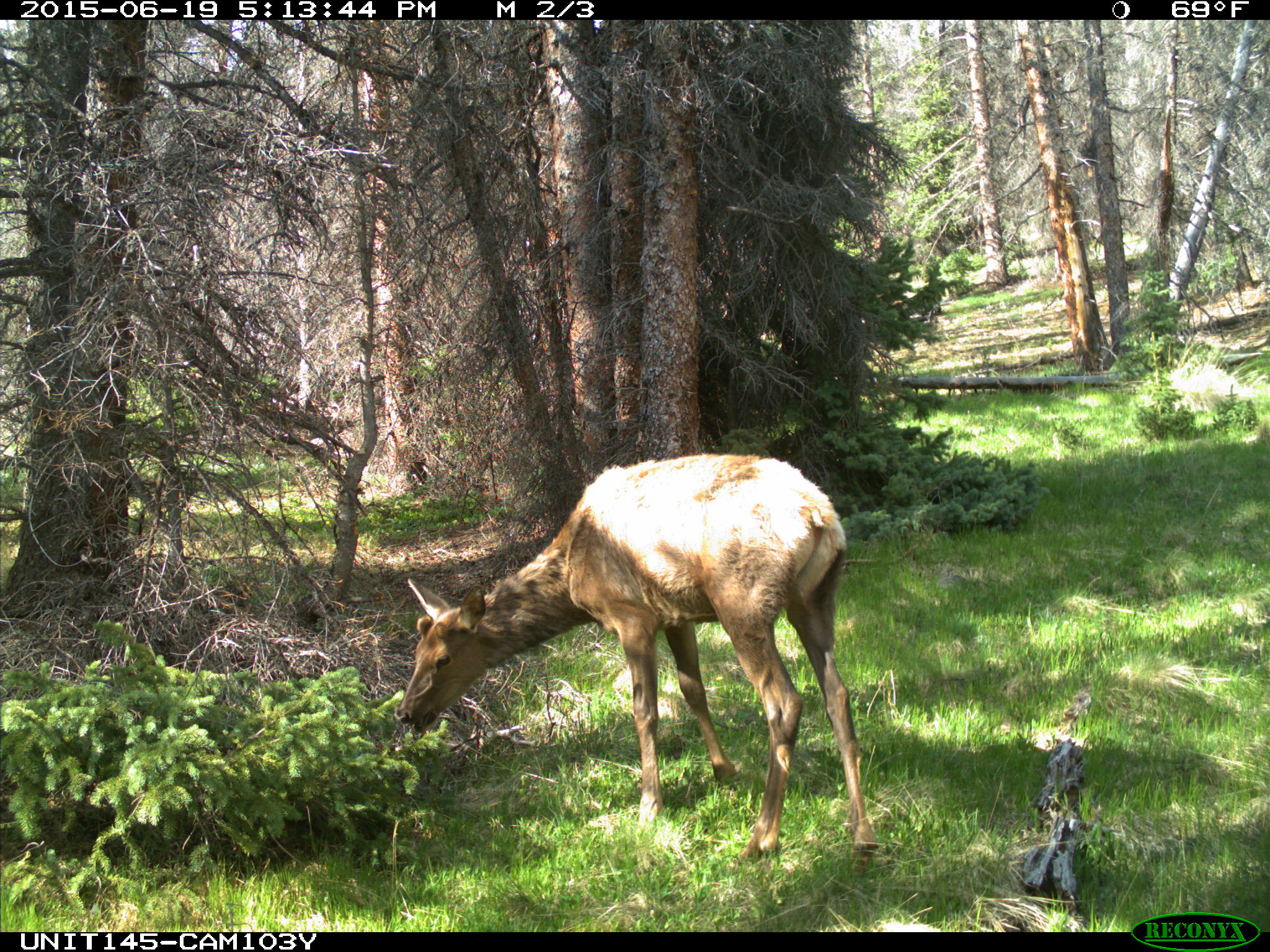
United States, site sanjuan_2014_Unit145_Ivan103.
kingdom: Animalia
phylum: Chordata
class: Mammalia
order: Artiodactyla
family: Cervidae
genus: Cervus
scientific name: Cervus elaphus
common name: red deer